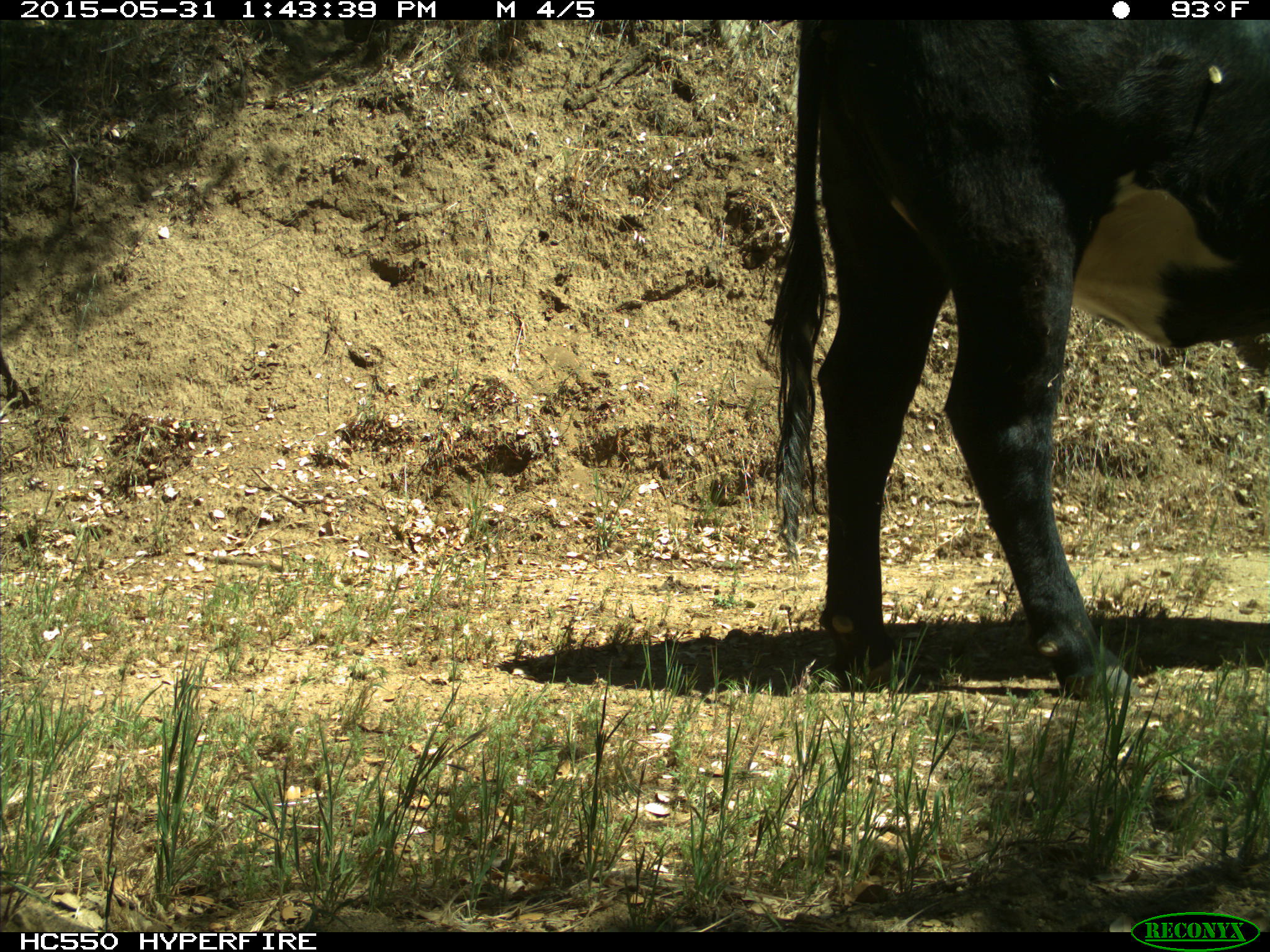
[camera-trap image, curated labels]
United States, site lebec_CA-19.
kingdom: Animalia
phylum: Chordata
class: Mammalia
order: Artiodactyla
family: Bovidae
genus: Bos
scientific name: Bos taurus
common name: domestic cow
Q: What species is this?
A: Bos taurus (domestic cow).